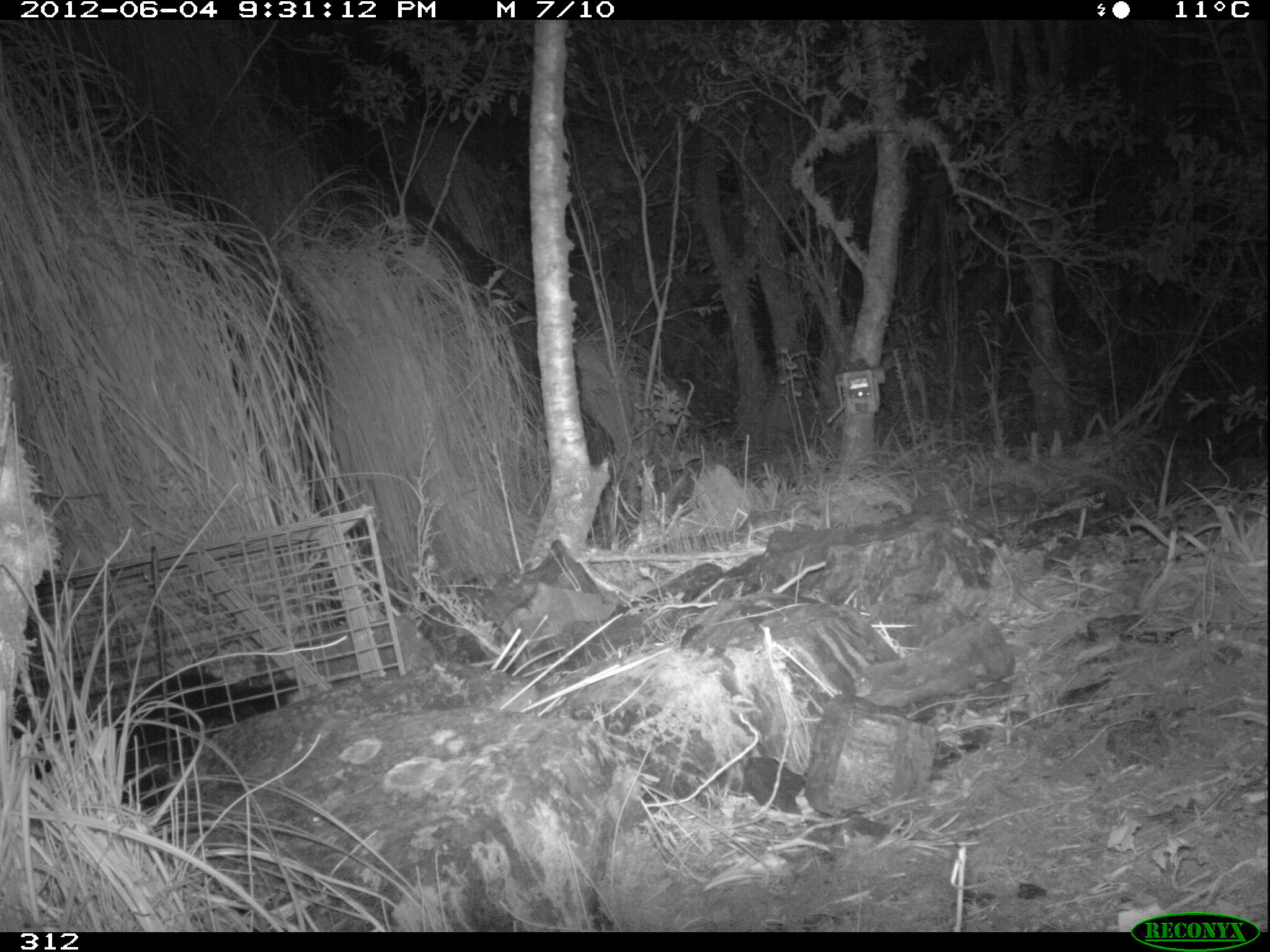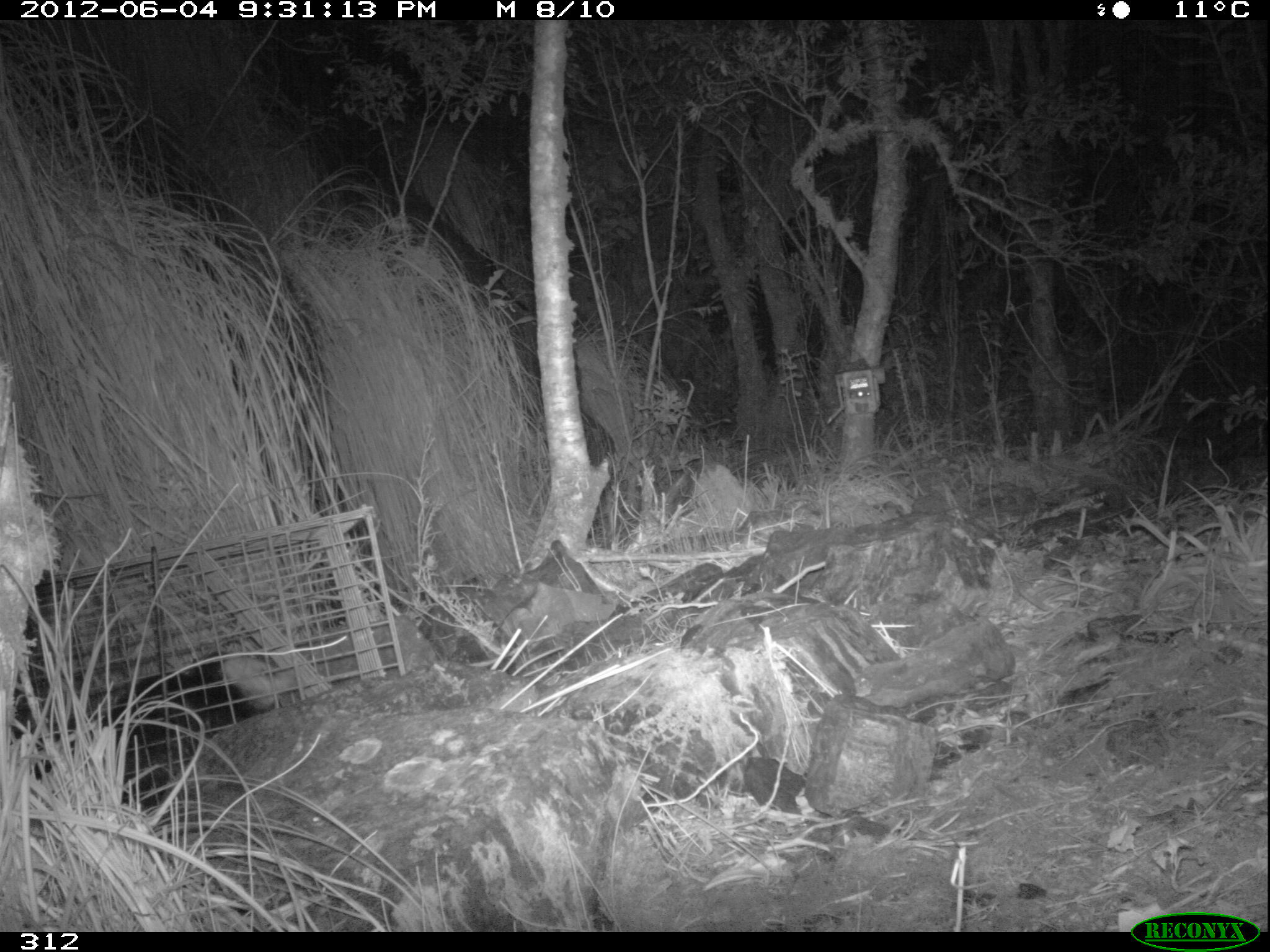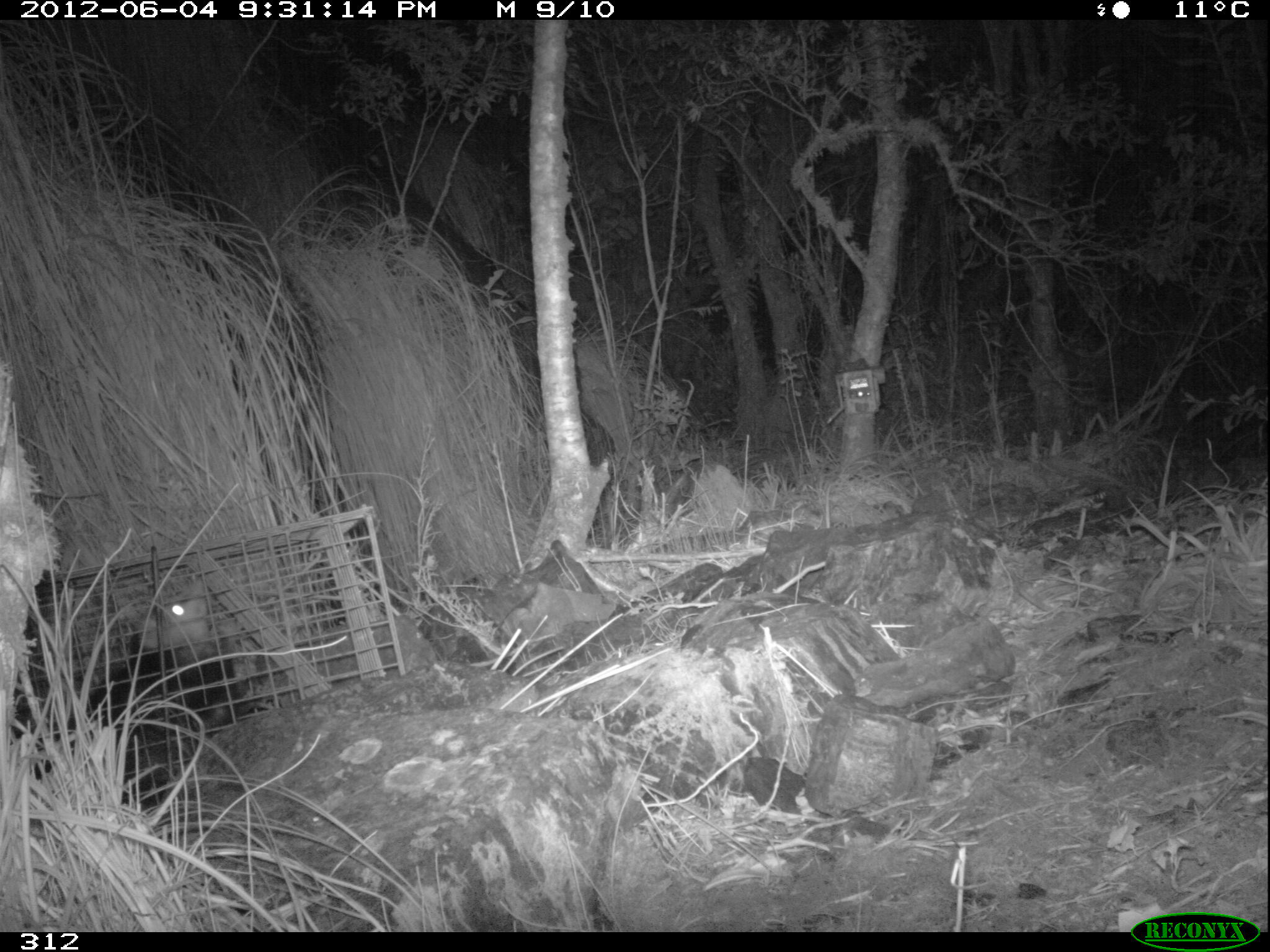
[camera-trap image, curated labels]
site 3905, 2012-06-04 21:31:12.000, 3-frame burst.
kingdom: Animalia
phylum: Chordata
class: Mammalia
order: Didelphimorphia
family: Didelphidae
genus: Didelphis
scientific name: Didelphis pernigra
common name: andean white-eared opossum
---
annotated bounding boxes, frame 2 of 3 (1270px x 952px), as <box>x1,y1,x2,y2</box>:
didelphis pernigra: <box>214,636,316,713</box>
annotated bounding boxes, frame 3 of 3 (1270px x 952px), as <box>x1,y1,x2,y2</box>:
didelphis pernigra: <box>52,571,262,823</box>